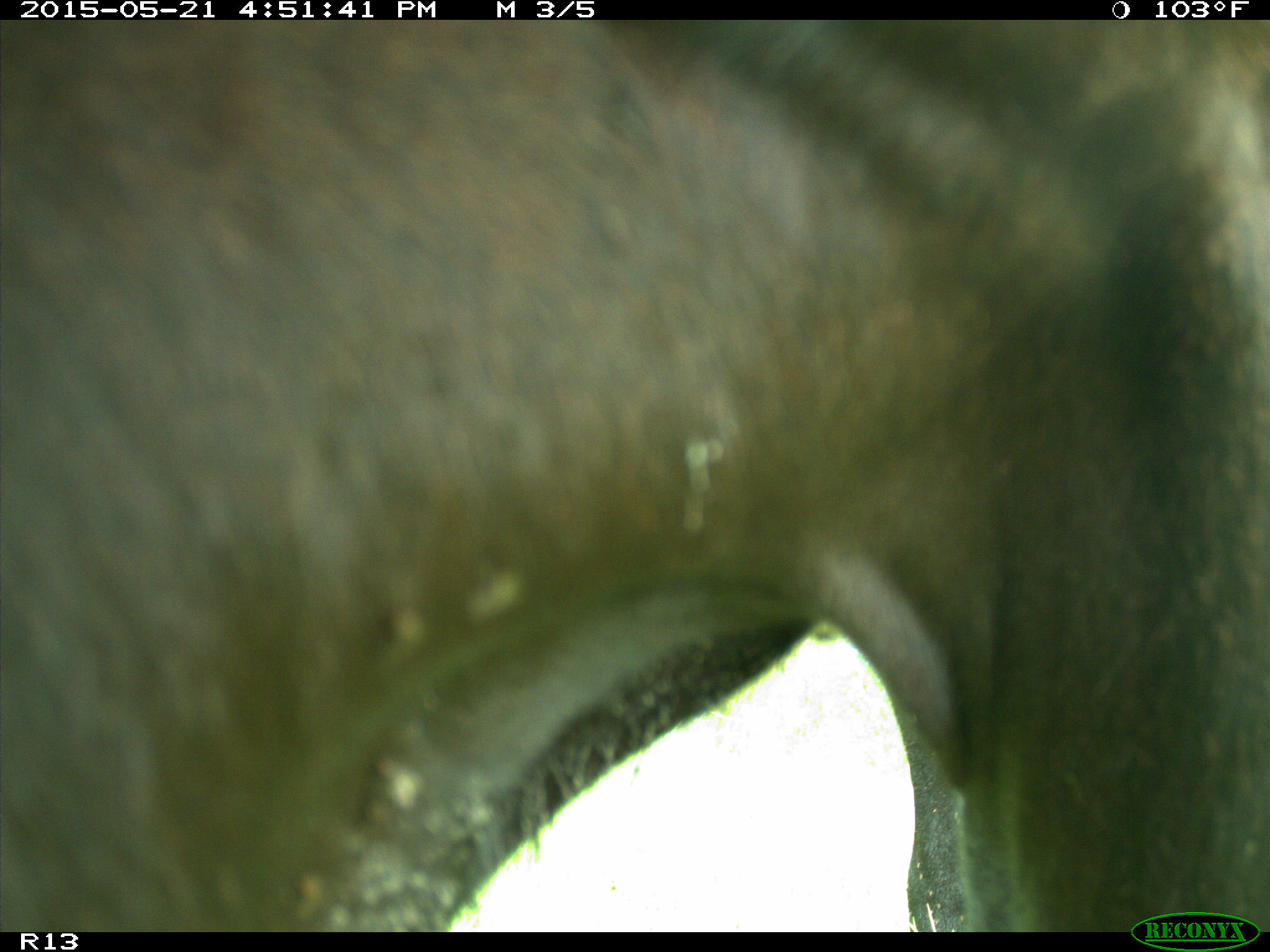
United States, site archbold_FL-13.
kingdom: Animalia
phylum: Chordata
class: Mammalia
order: Artiodactyla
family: Bovidae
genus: Bos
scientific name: Bos taurus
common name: domestic cow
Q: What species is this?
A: Bos taurus (domestic cow).